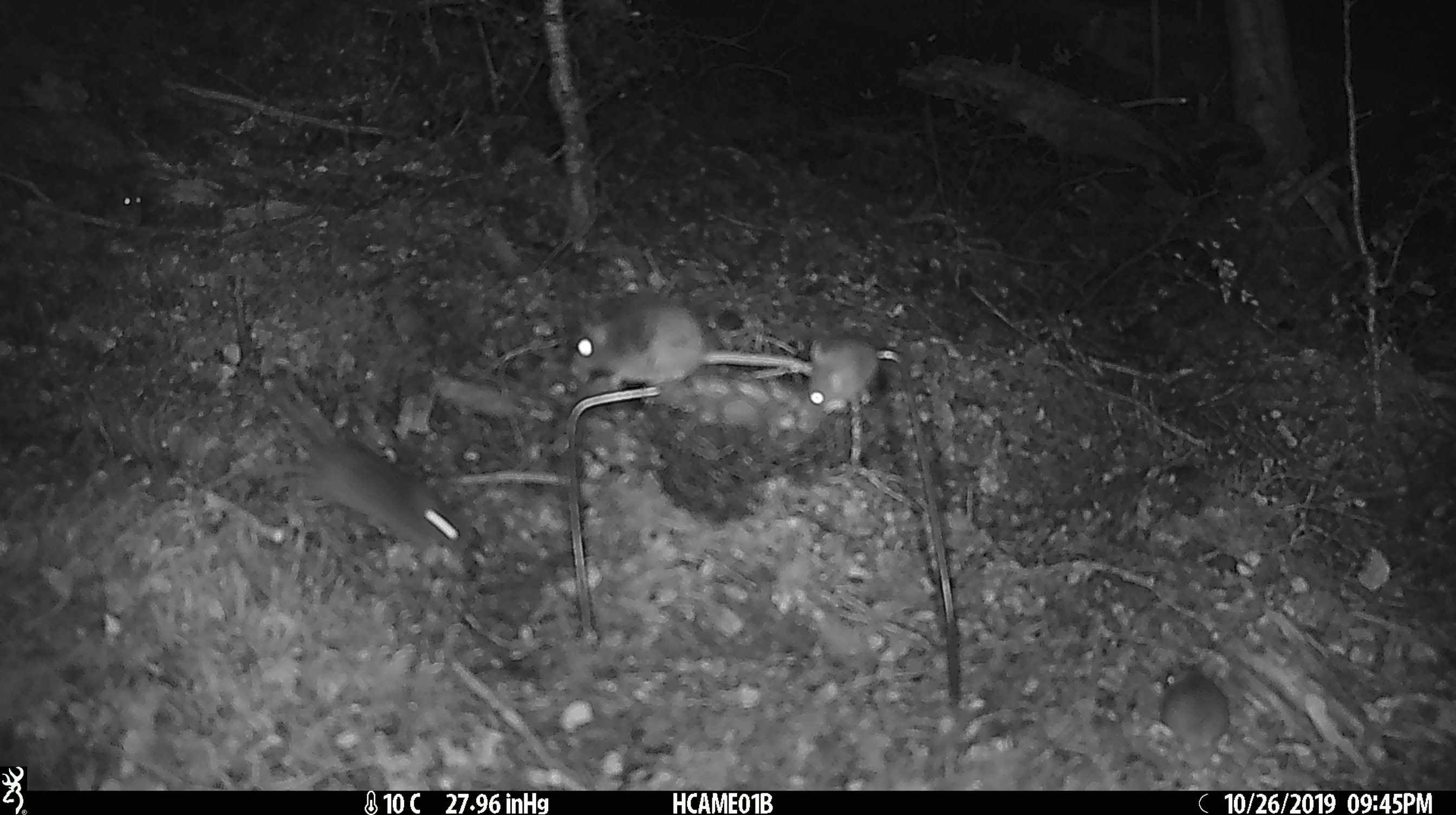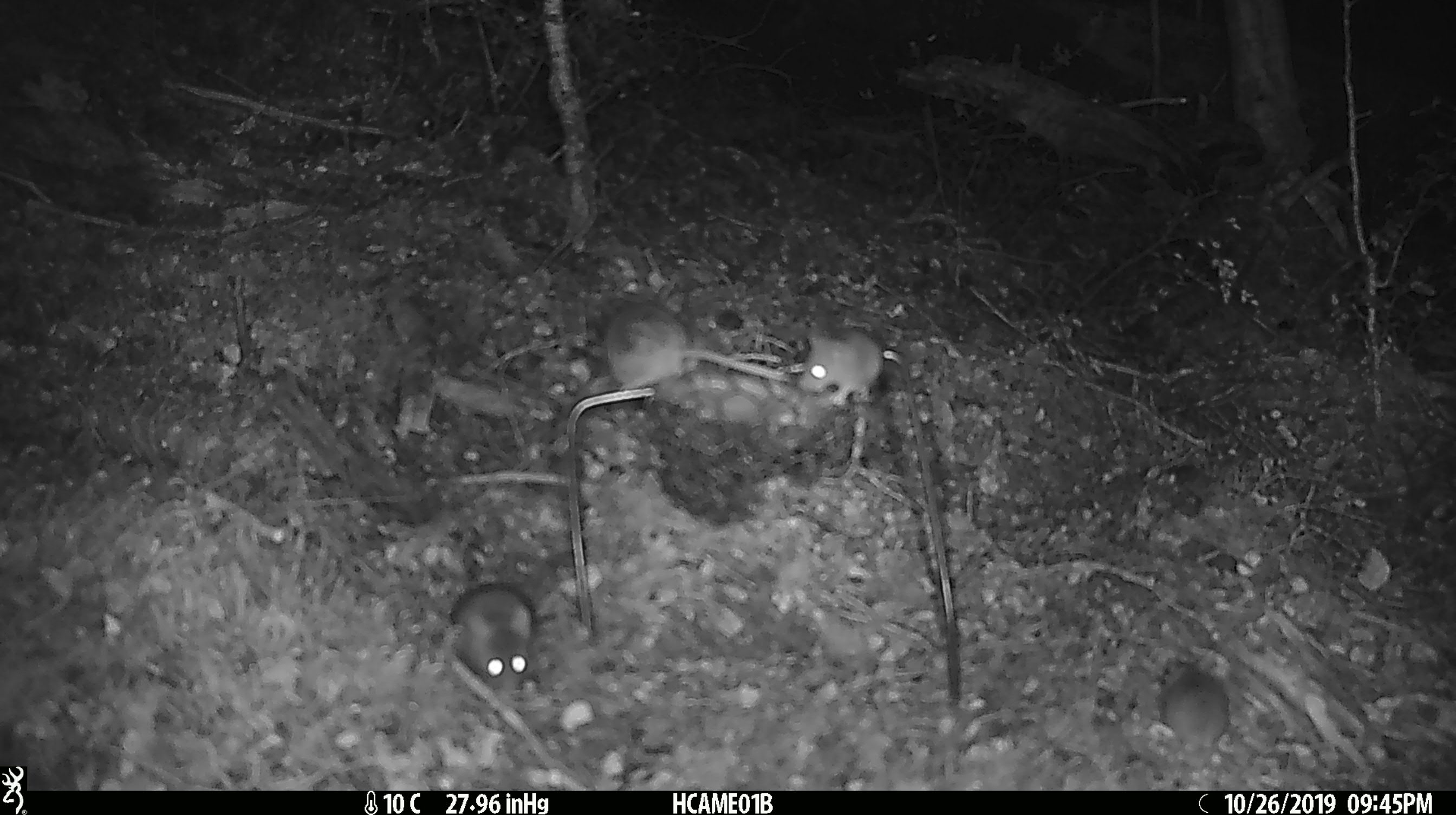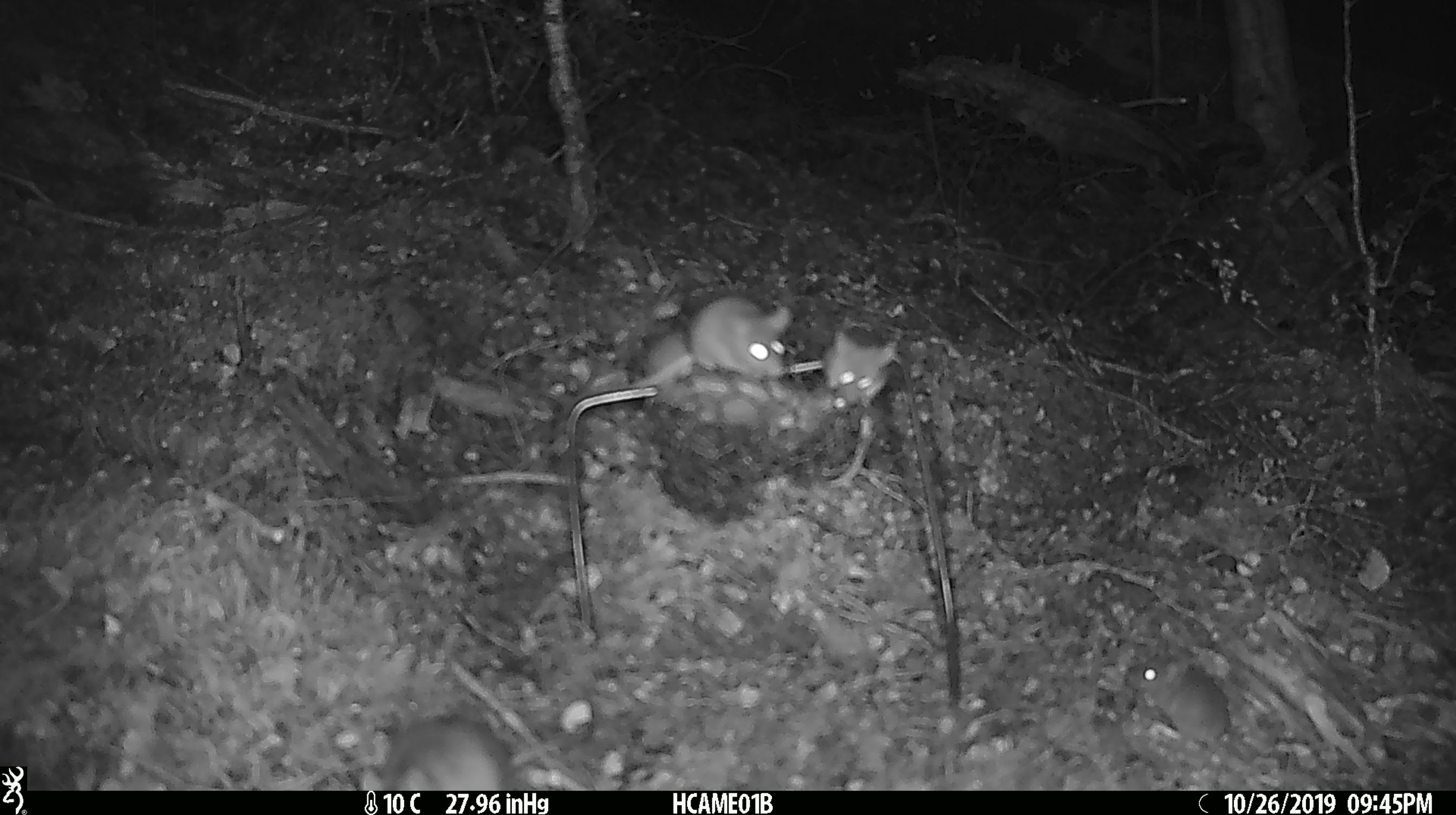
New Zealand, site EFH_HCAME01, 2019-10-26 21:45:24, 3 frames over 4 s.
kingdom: Animalia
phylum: Chordata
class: Mammalia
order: Rodentia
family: Muridae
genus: Mus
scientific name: Mus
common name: mouse